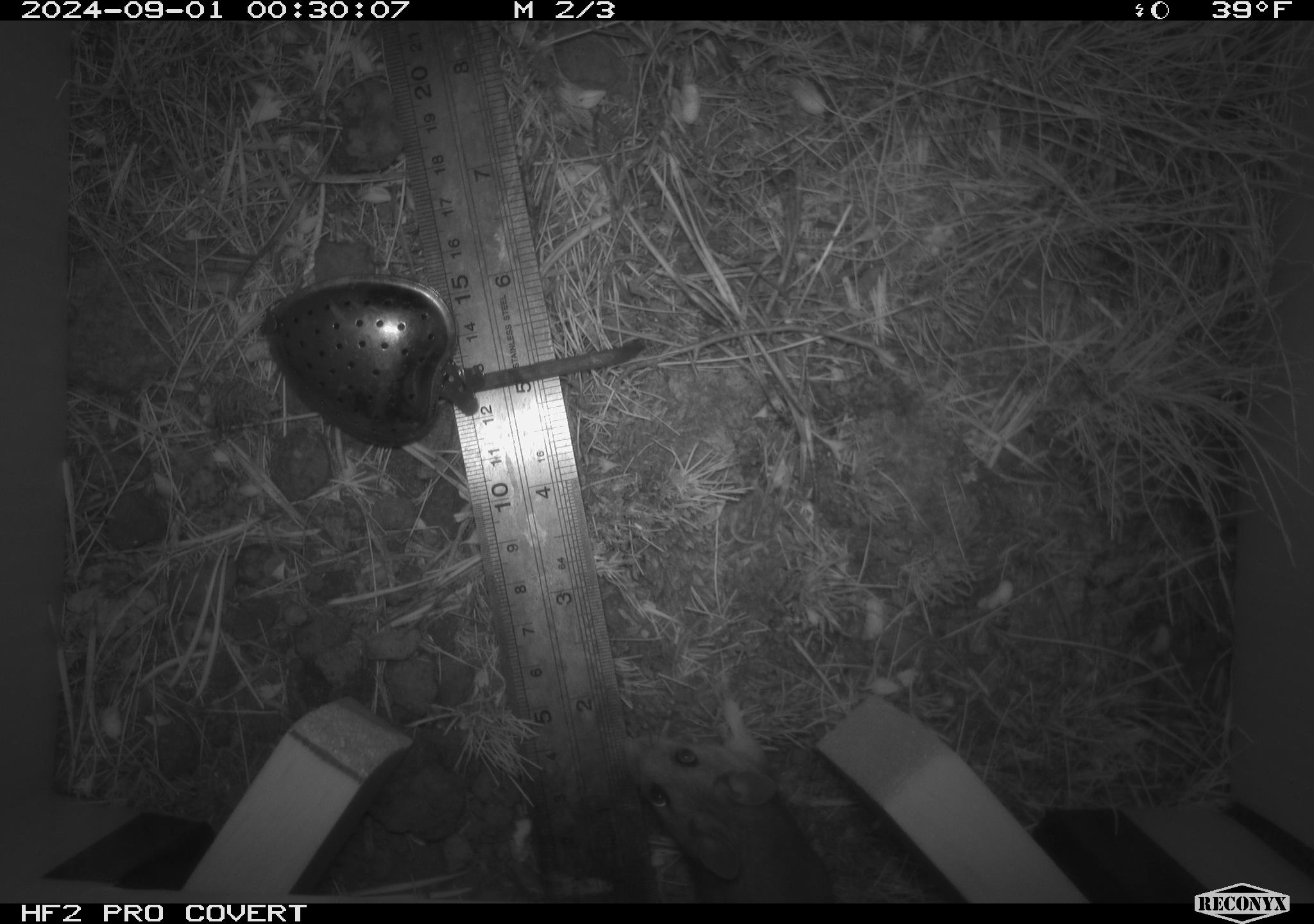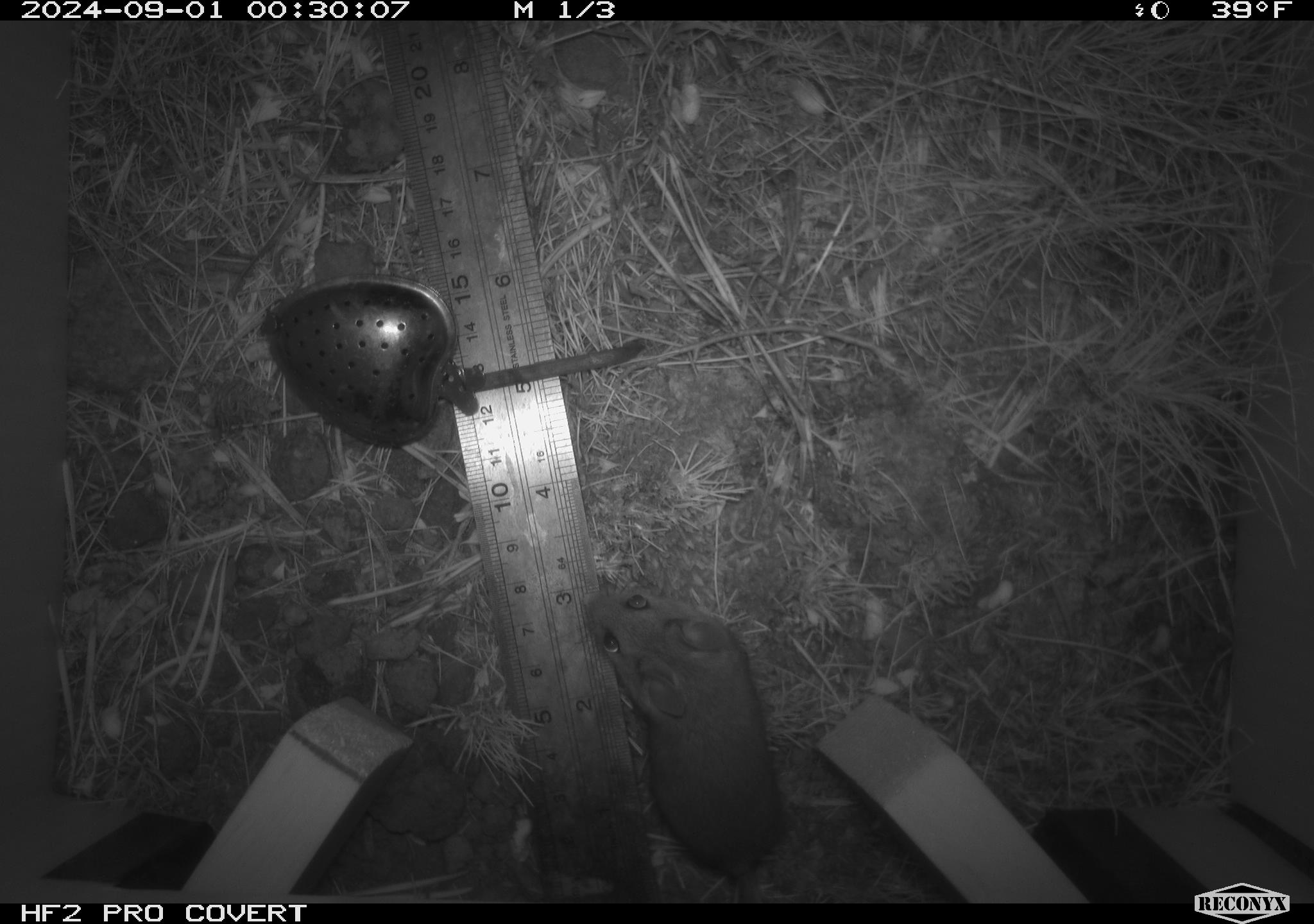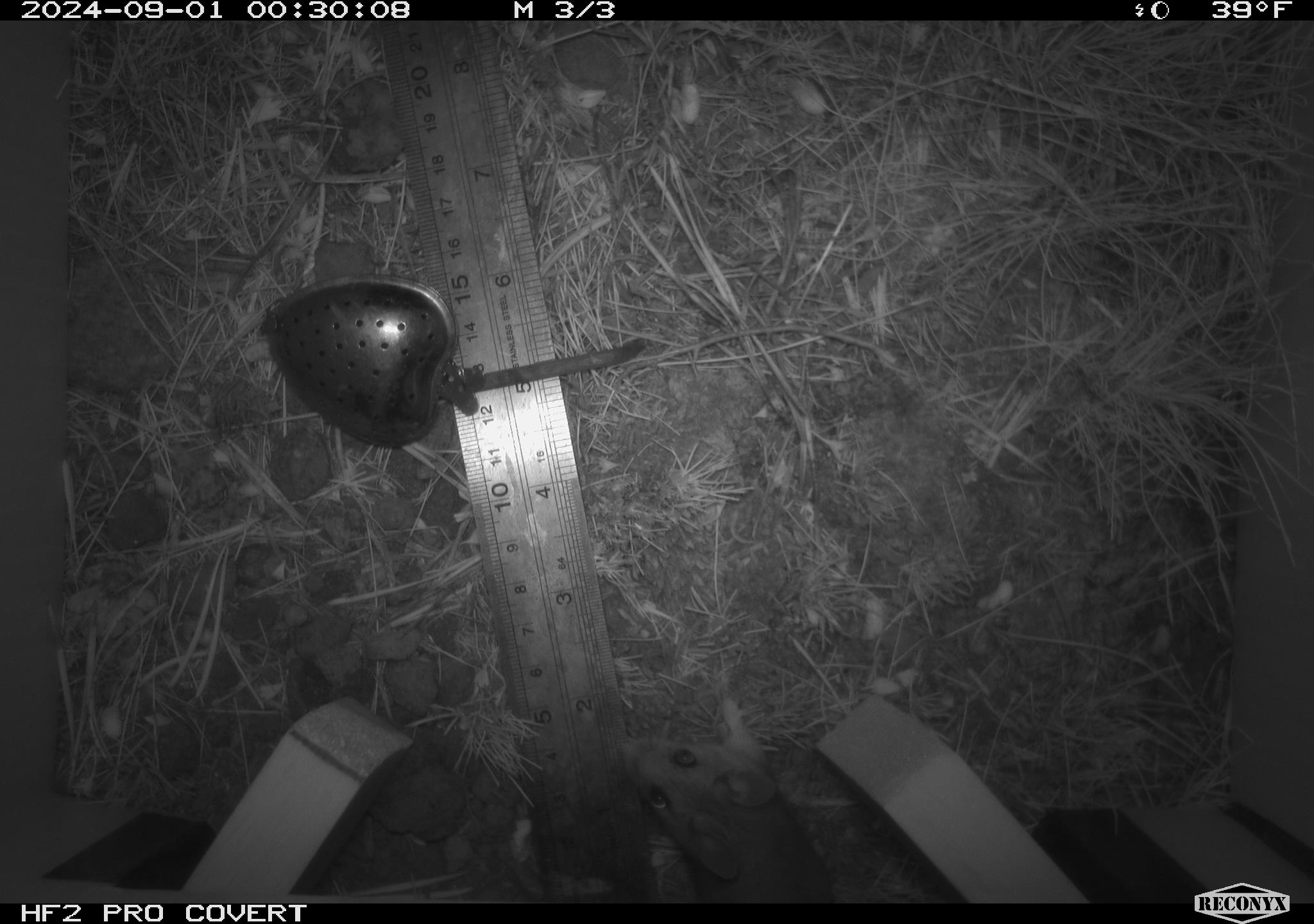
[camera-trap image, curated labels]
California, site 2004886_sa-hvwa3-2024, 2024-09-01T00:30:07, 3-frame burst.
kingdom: Animalia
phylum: Chordata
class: Mammalia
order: Rodentia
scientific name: Rodentia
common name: mouse species